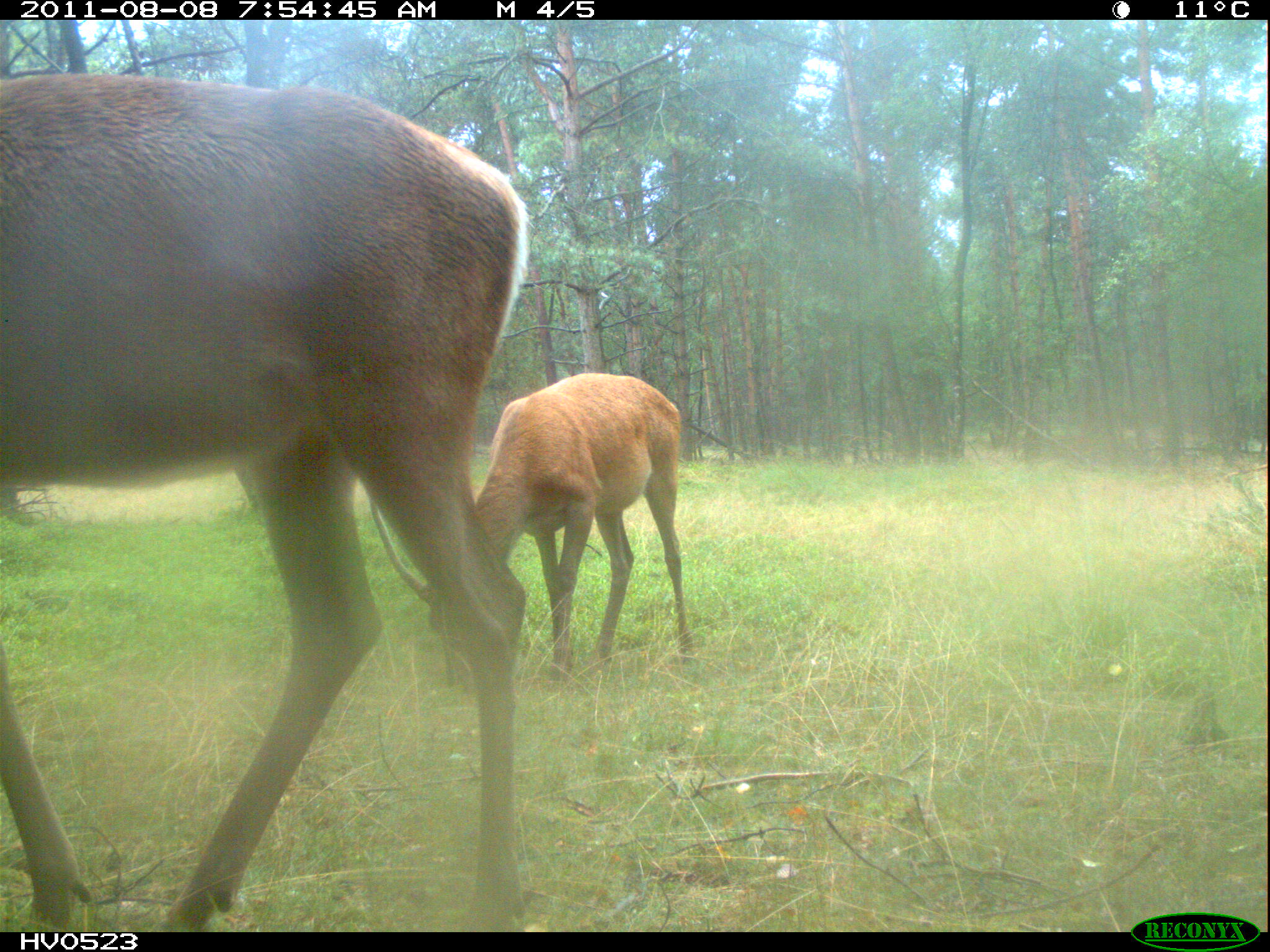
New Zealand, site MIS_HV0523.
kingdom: Animalia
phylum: Chordata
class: Mammalia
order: Artiodactyla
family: Cervidae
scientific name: Cervidae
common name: deer